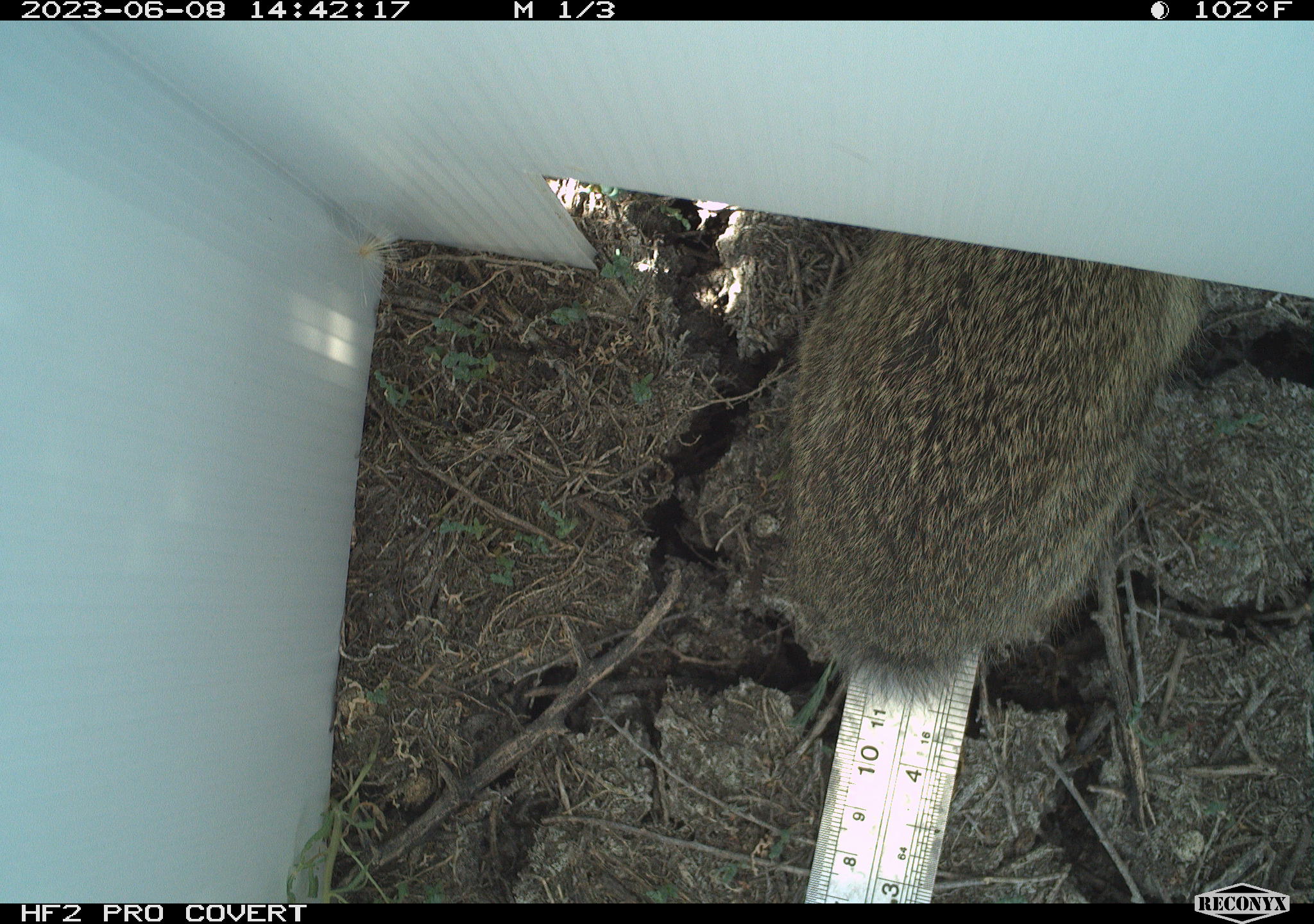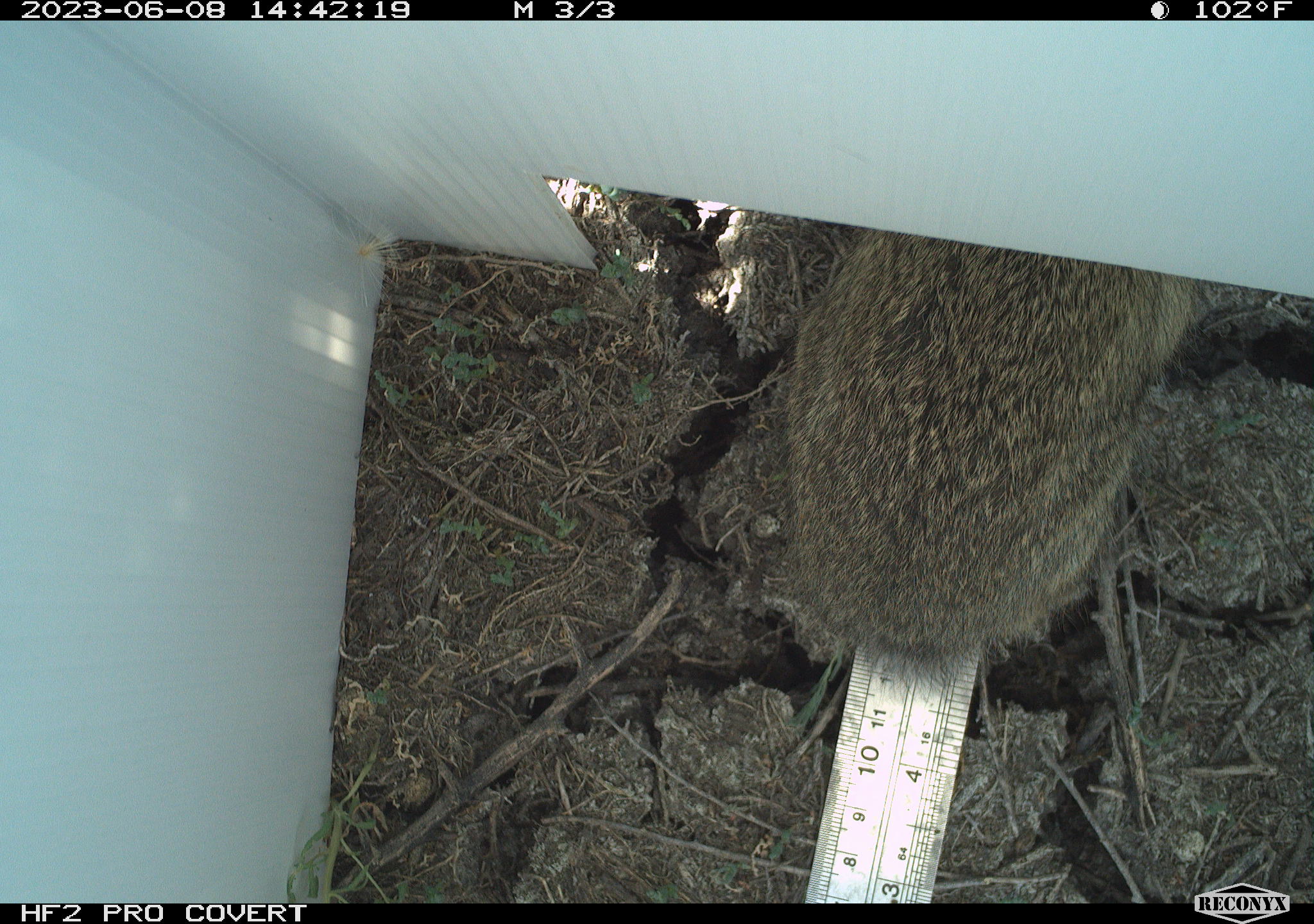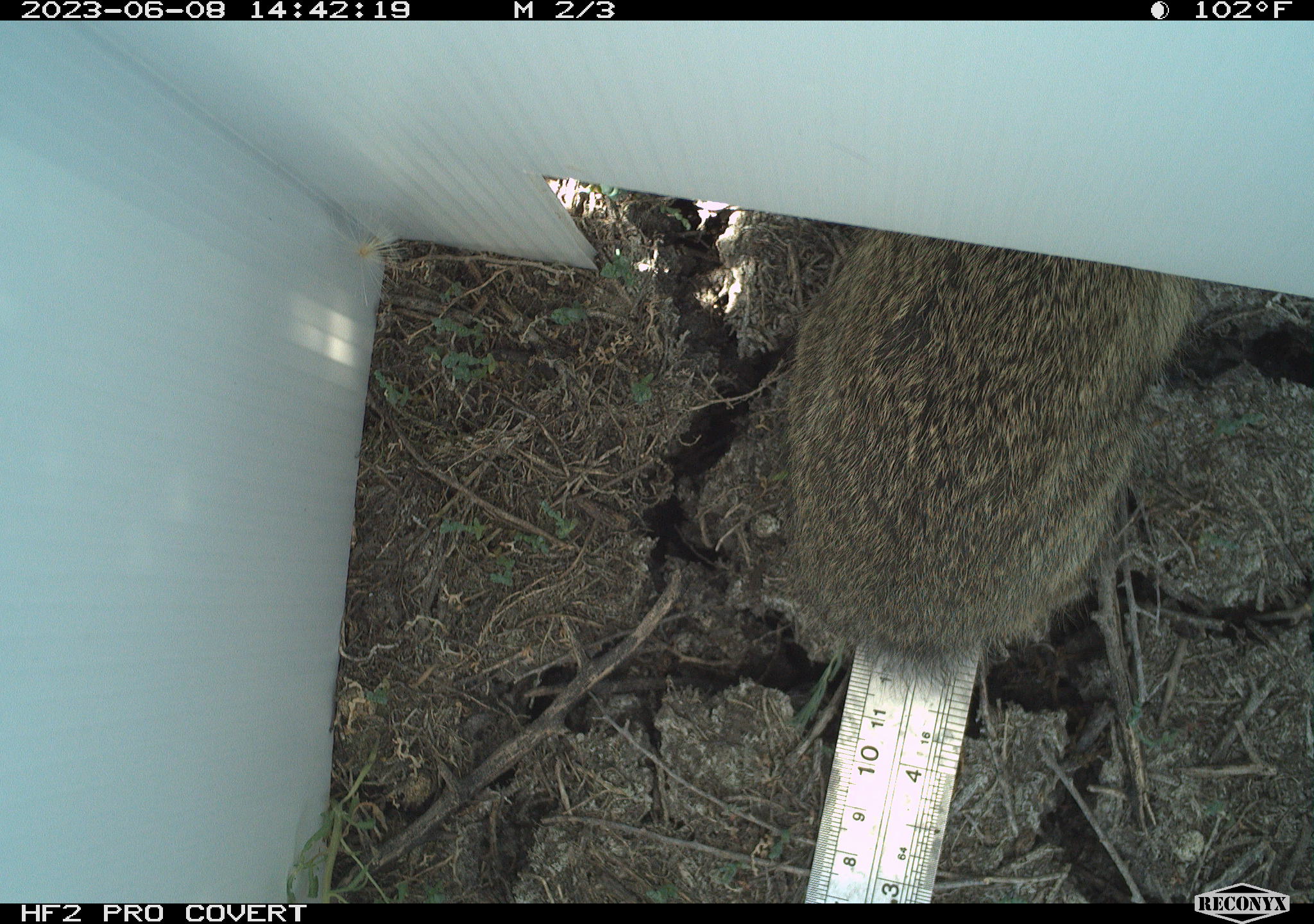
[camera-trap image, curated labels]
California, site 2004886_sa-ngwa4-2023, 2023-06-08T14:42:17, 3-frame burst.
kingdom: Animalia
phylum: Chordata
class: Mammalia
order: Lagomorpha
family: Leporidae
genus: Sylvilagus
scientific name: Sylvilagus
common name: cottontail rabbits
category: sylvilagus species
Sylvilagus species (cottontail rabbits) (Sylvilagus).